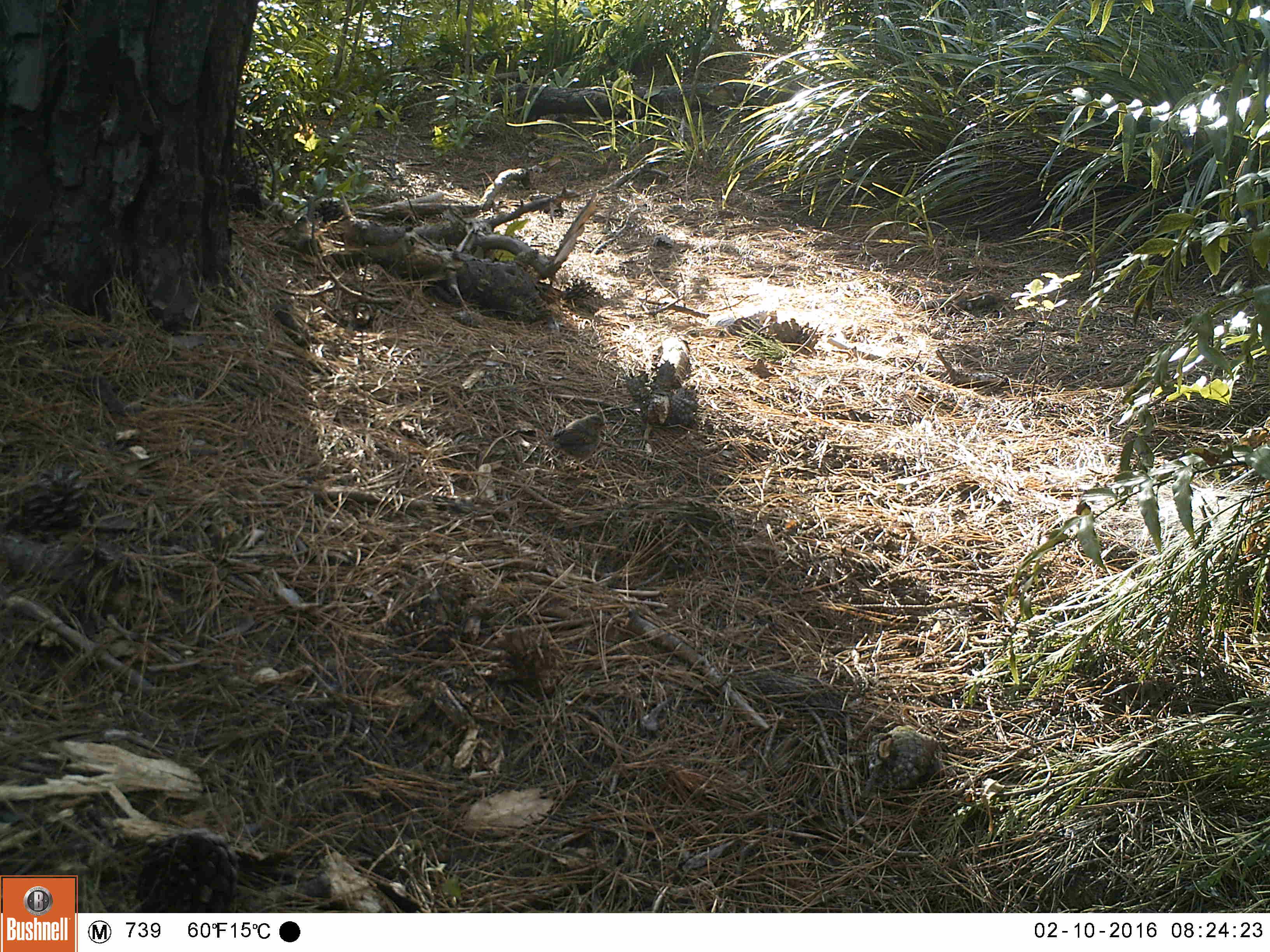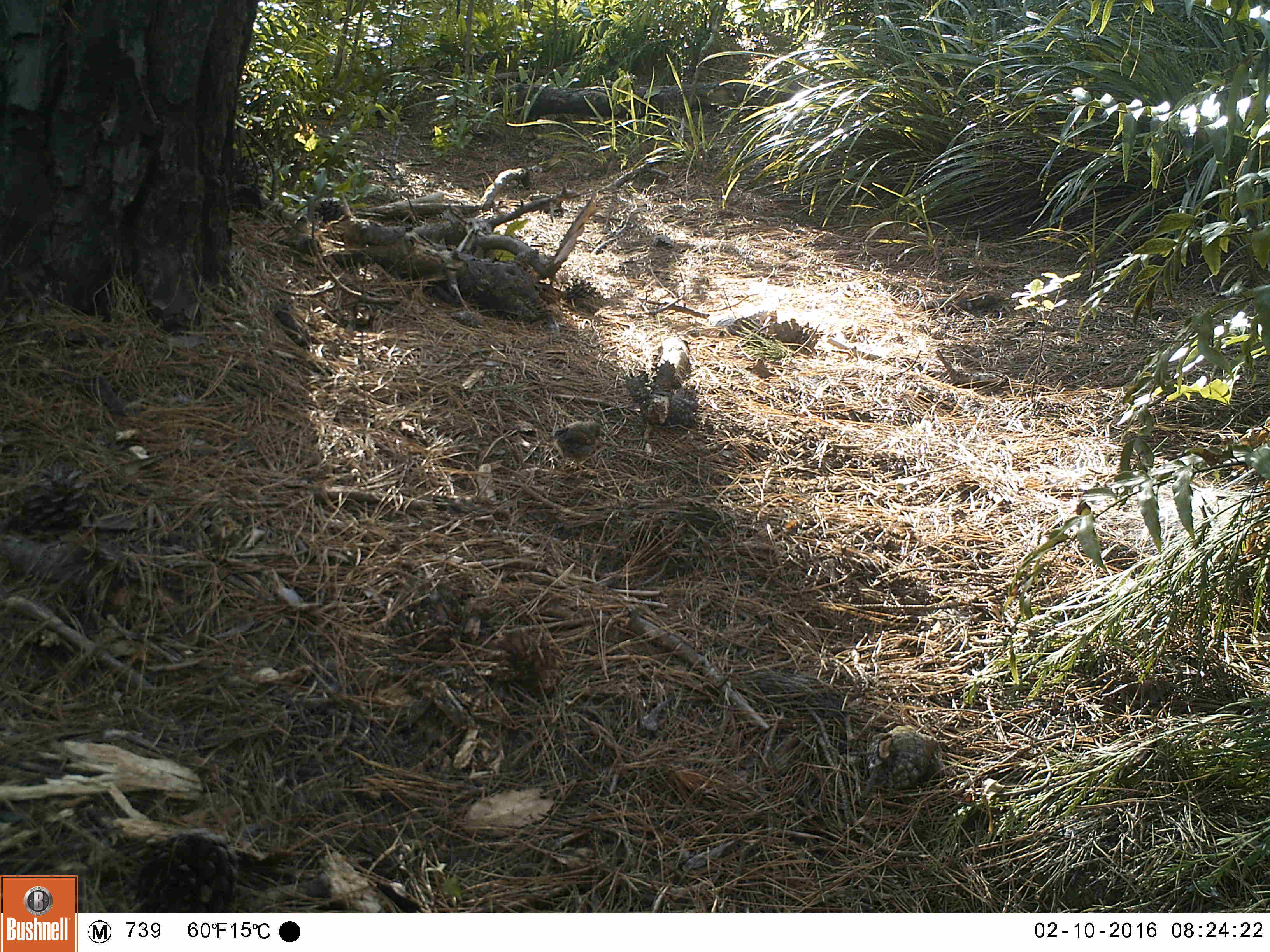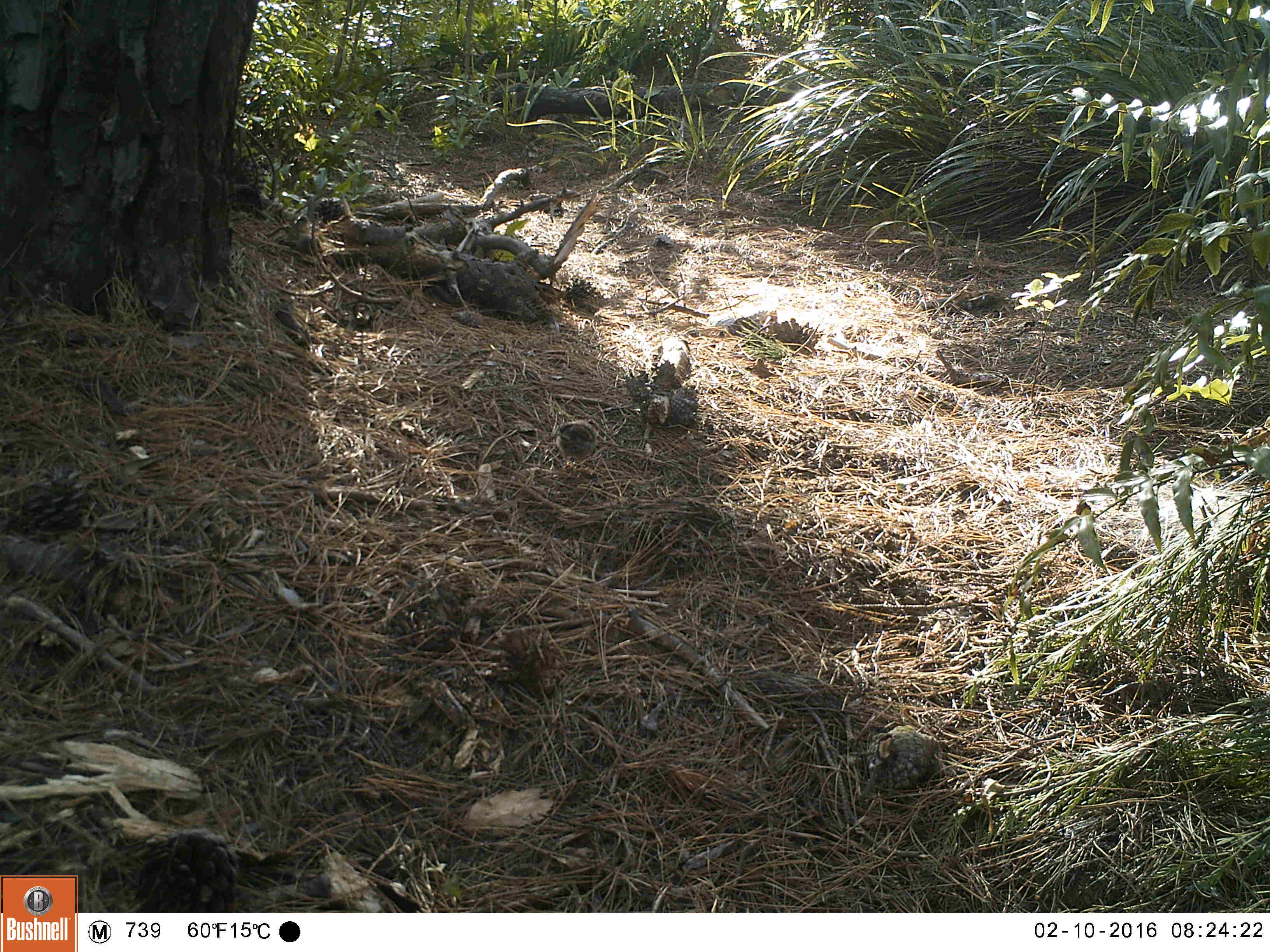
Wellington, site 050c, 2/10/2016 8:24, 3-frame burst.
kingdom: Animalia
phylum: Chordata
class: Aves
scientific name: Aves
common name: bird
Bird (Aves).